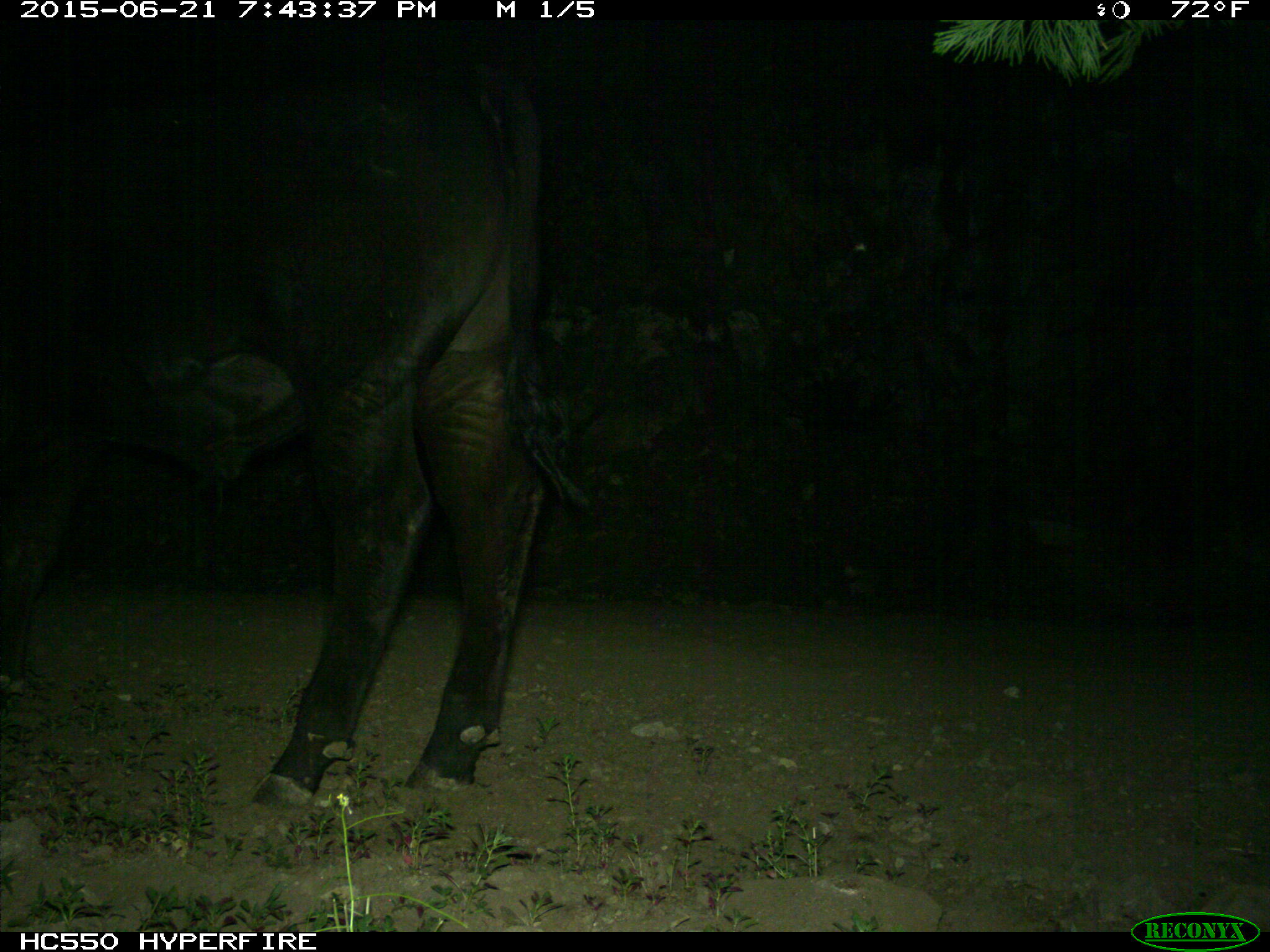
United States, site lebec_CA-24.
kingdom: Animalia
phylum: Chordata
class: Mammalia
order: Artiodactyla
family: Bovidae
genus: Bos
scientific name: Bos taurus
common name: domestic cow